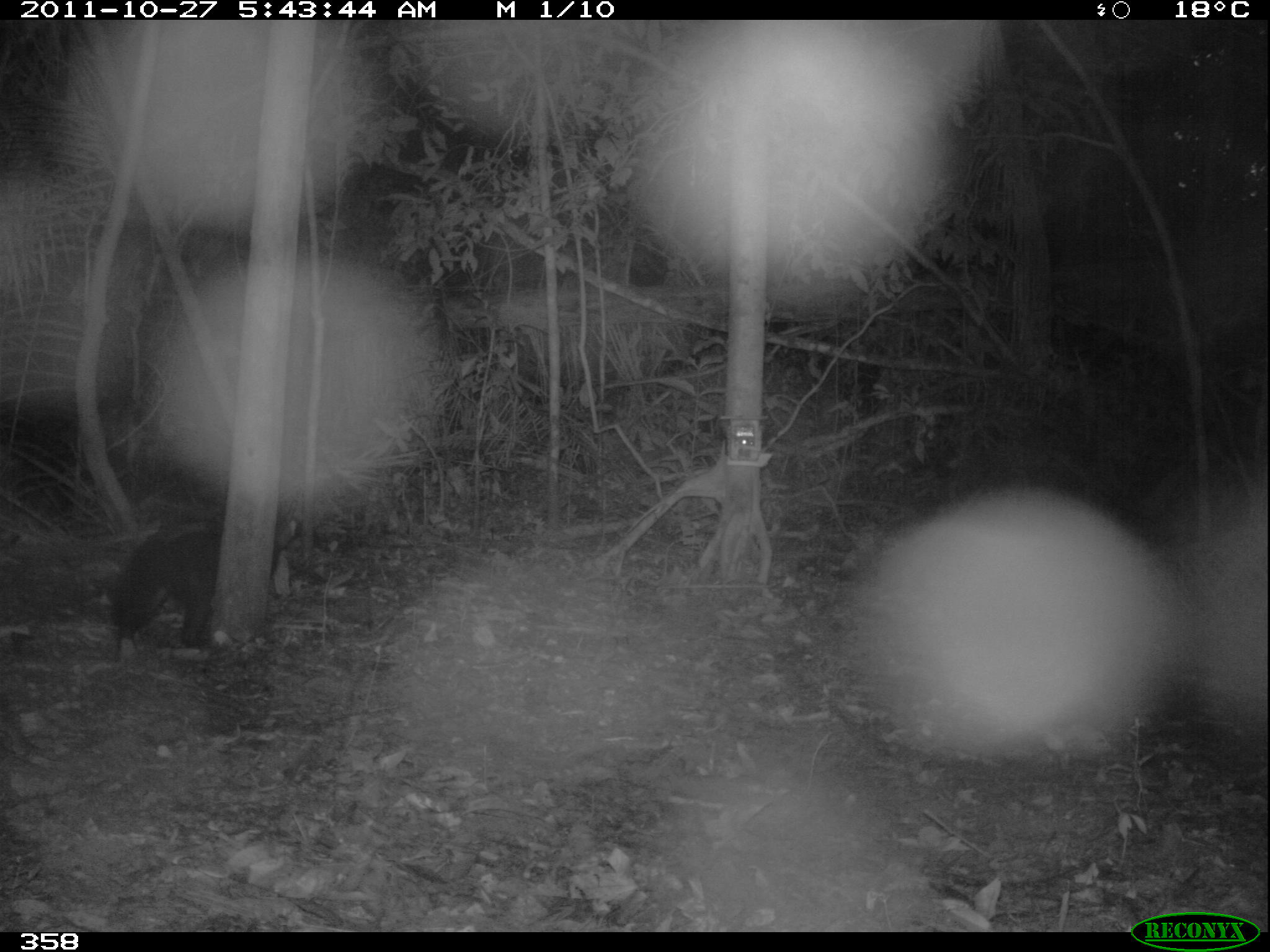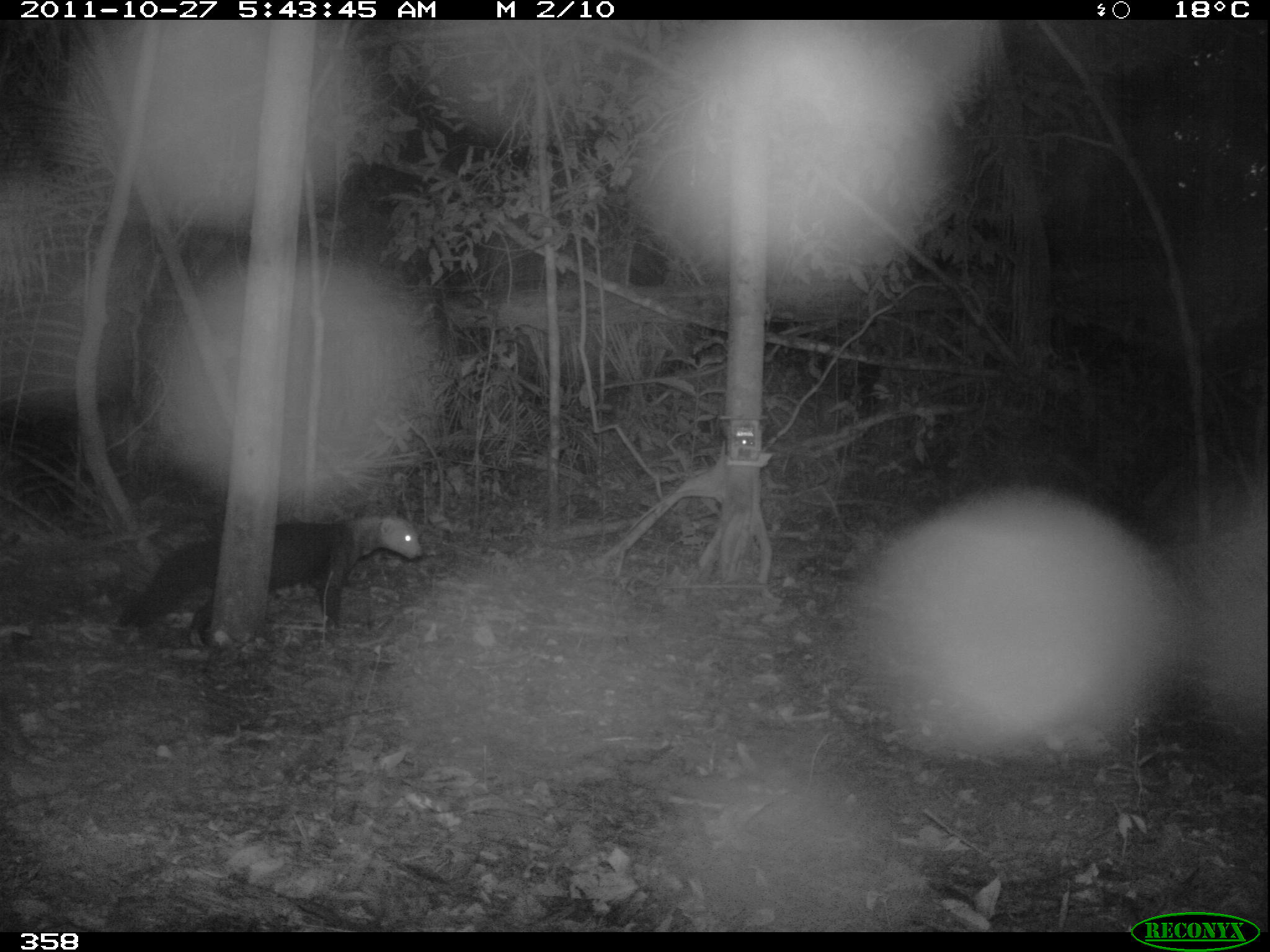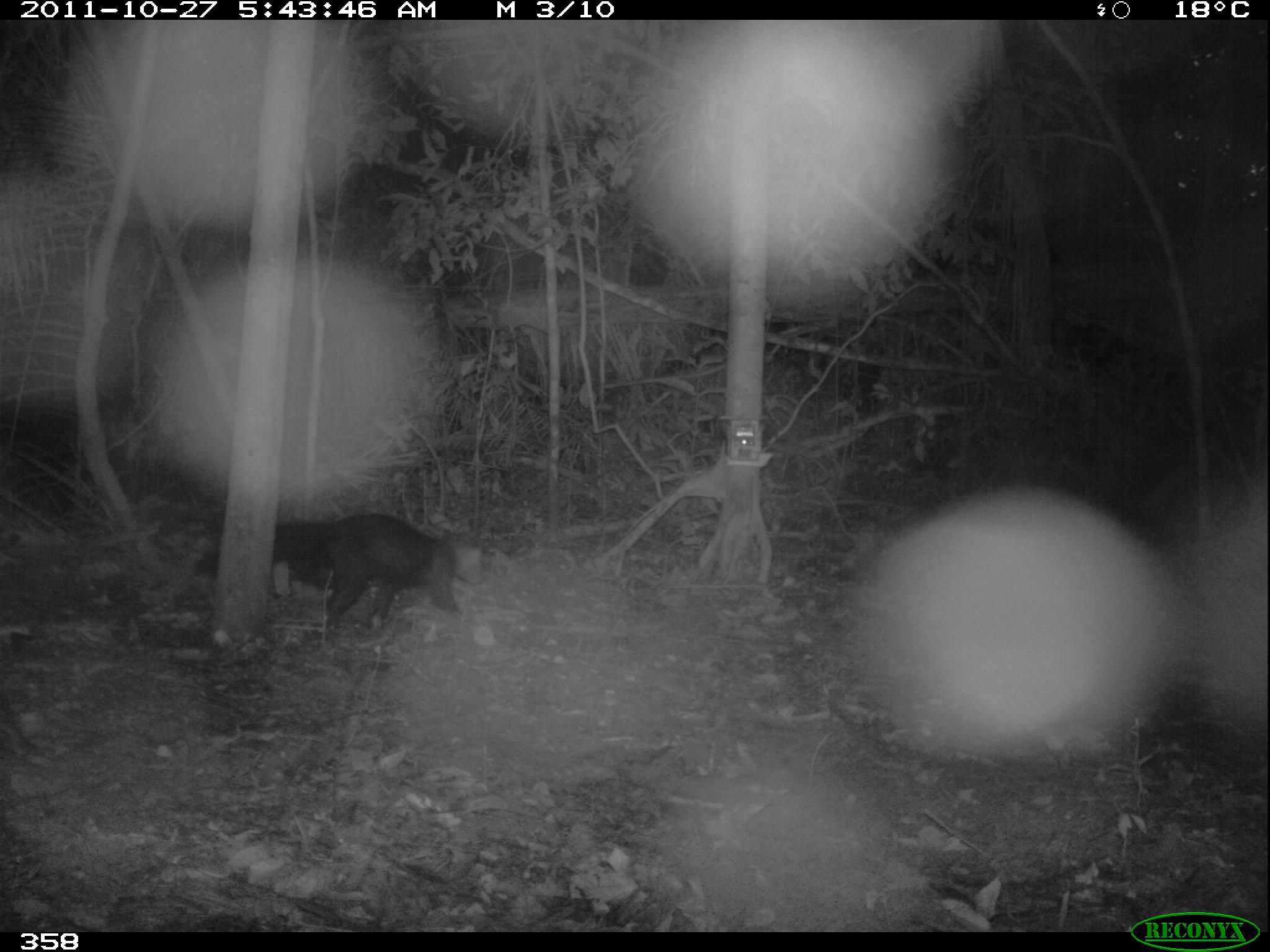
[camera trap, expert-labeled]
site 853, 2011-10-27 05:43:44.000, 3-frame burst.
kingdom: Animalia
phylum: Chordata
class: Mammalia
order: Carnivora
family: Mustelidae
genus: Eira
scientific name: Eira barbara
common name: tayra